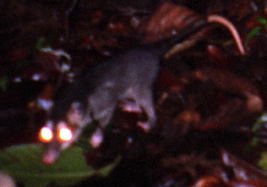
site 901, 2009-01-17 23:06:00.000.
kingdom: Animalia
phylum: Chordata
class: Mammalia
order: Didelphimorphia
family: Didelphidae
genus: Didelphis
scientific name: Didelphis marsupialis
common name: southern opossum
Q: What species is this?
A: Didelphis marsupialis (southern opossum).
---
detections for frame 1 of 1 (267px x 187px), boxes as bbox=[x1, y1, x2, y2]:
didelphis marsupialis: bbox=[35, 18, 206, 168]